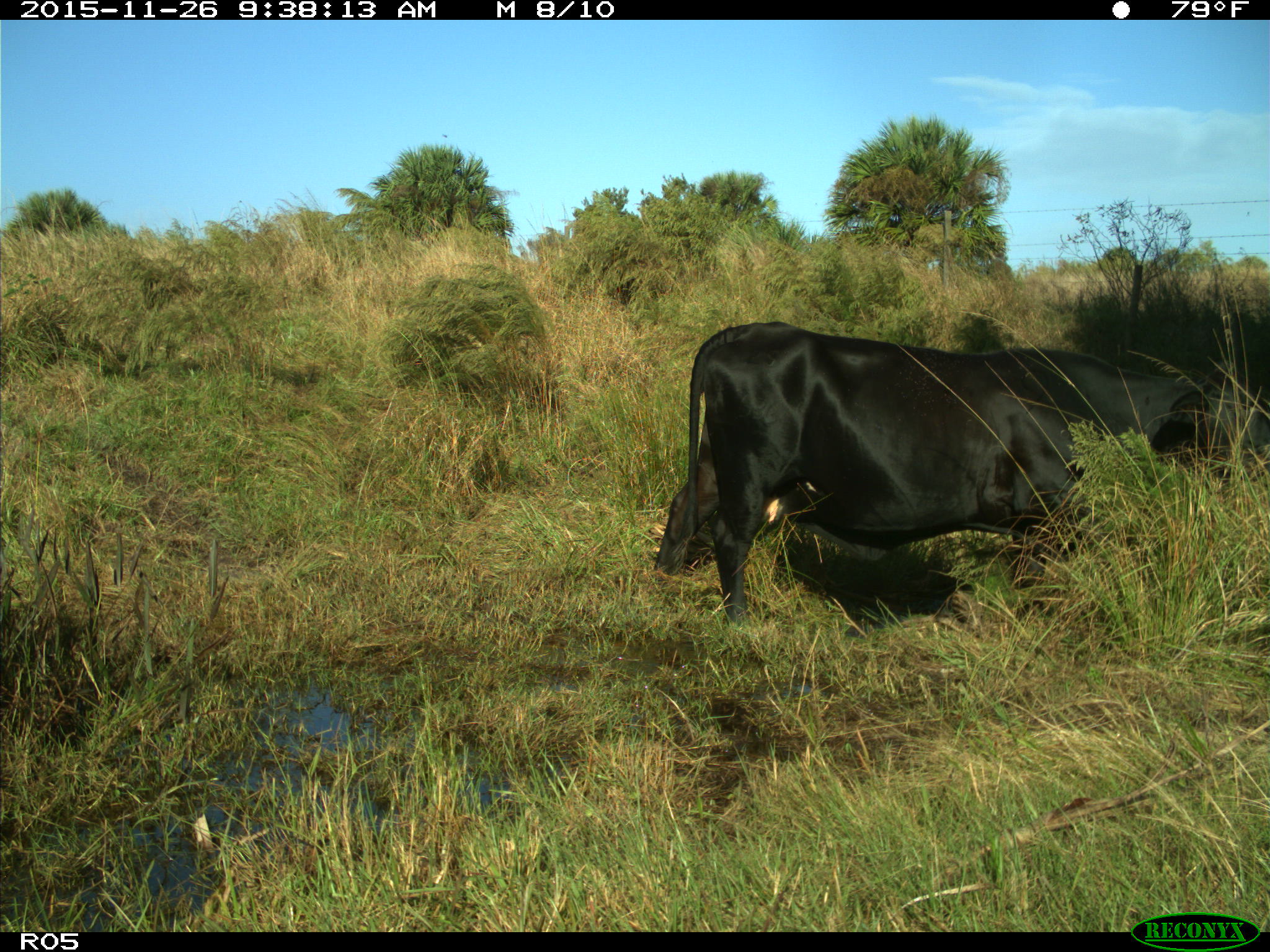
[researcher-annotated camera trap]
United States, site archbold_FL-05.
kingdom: Animalia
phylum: Chordata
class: Mammalia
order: Artiodactyla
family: Bovidae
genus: Bos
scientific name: Bos taurus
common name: domestic cow